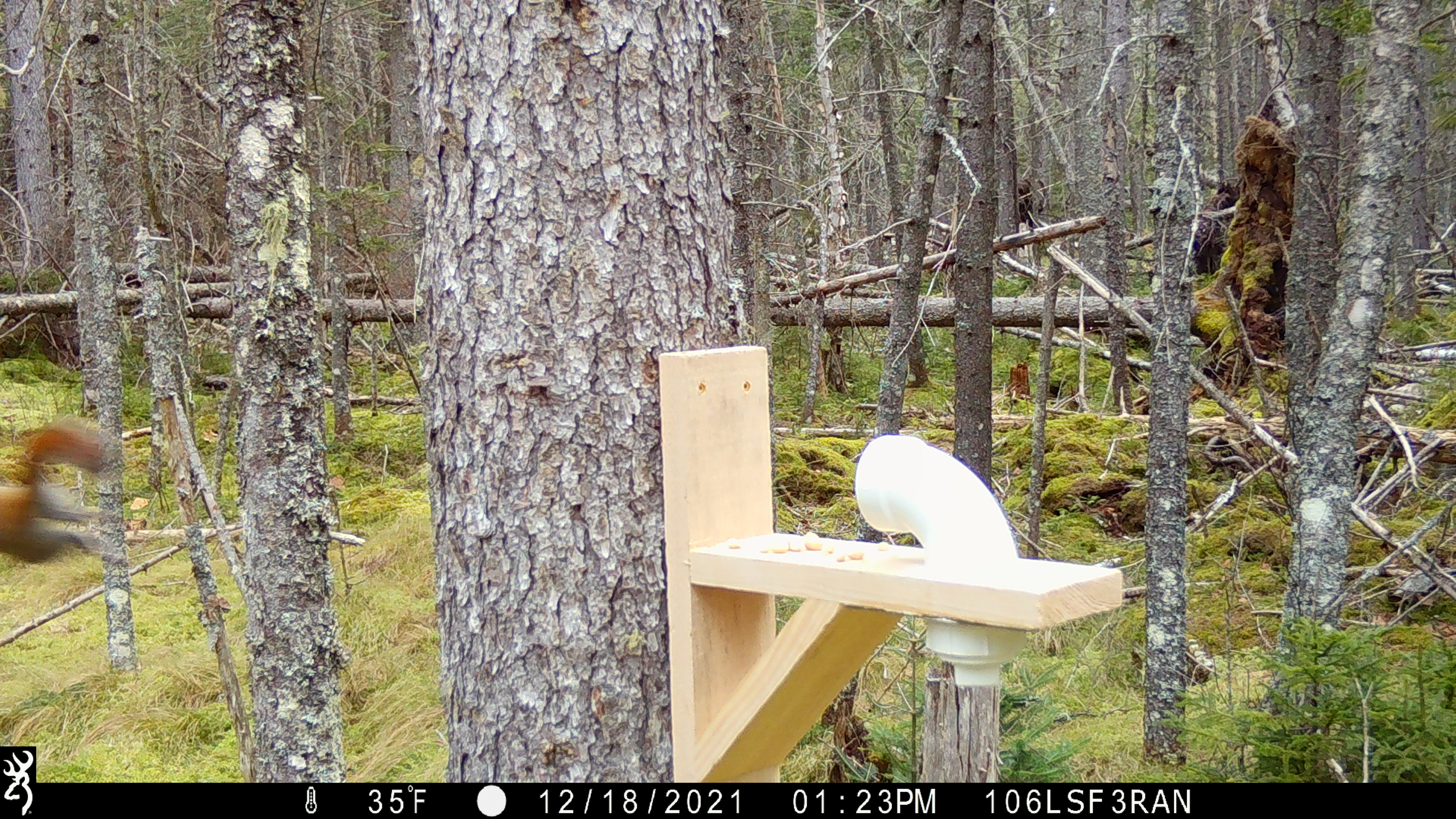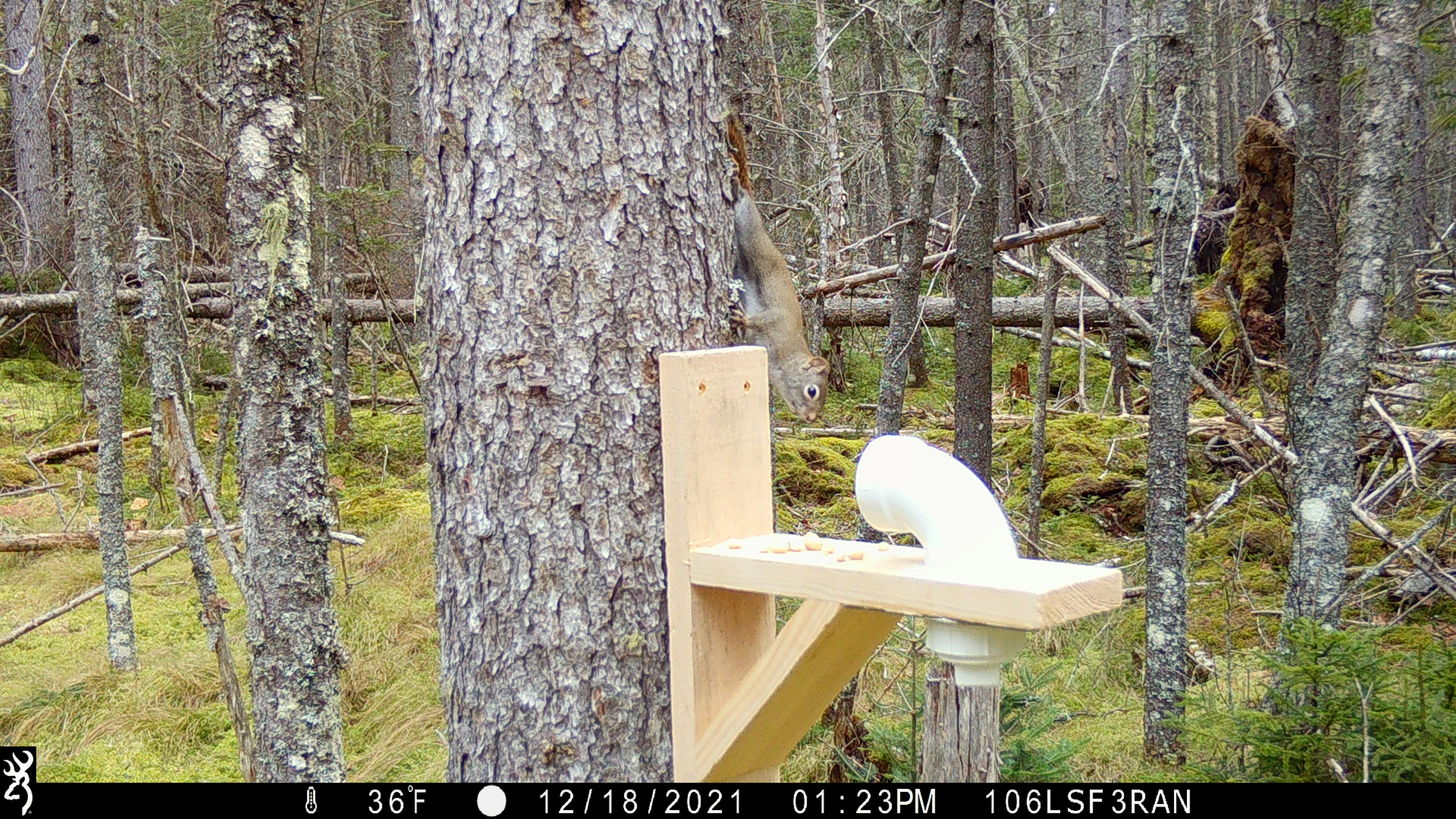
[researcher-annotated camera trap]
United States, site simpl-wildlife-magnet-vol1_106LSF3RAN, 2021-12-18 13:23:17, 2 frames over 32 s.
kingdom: Animalia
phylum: Chordata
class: Mammalia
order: Rodentia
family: Sciuridae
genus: Tamiasciurus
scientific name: Tamiasciurus hudsonicus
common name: red squirrel